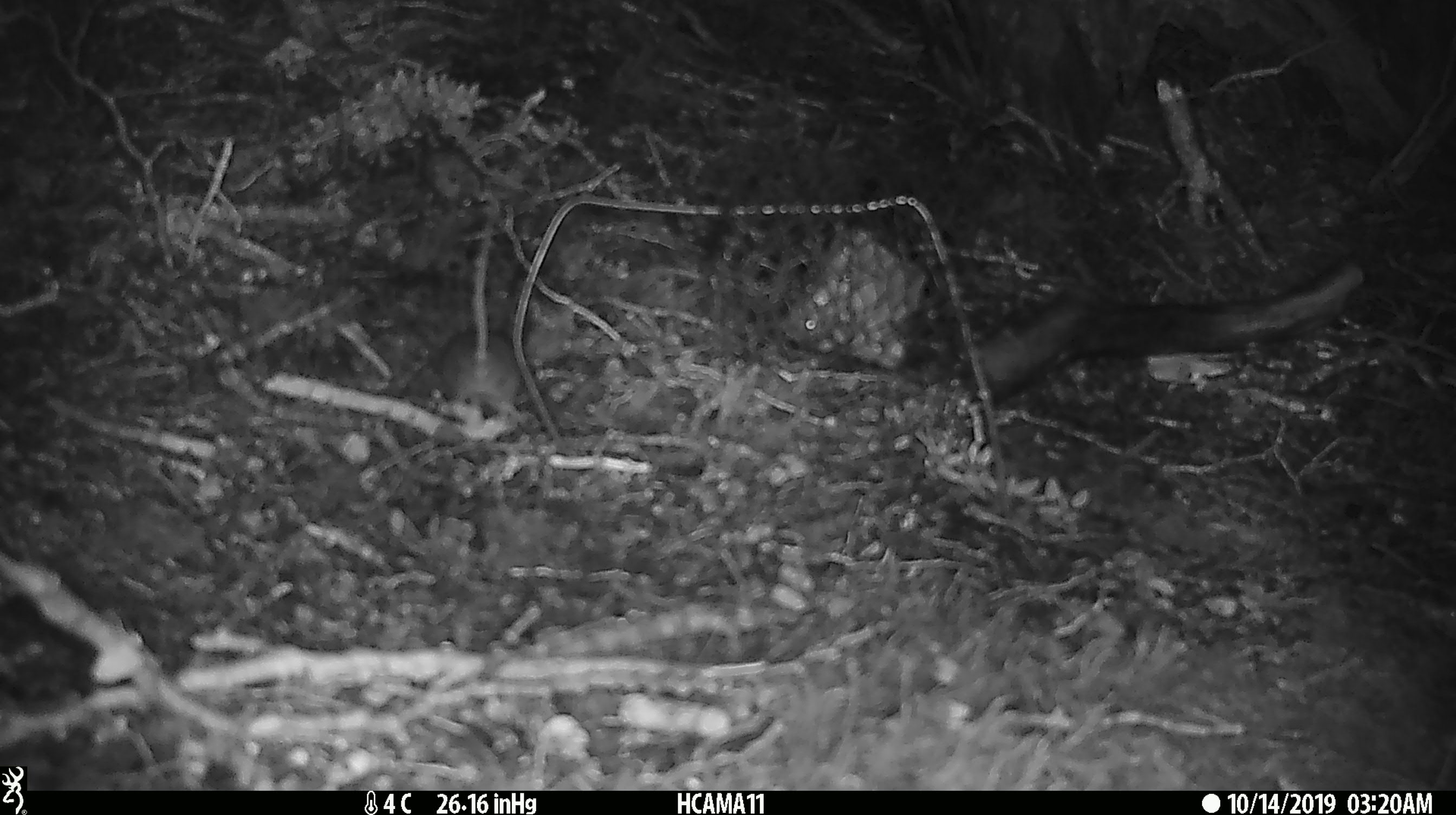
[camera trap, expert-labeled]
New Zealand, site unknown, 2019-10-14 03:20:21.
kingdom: Animalia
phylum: Chordata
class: Mammalia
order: Rodentia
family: Muridae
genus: Mus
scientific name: Mus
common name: mouse